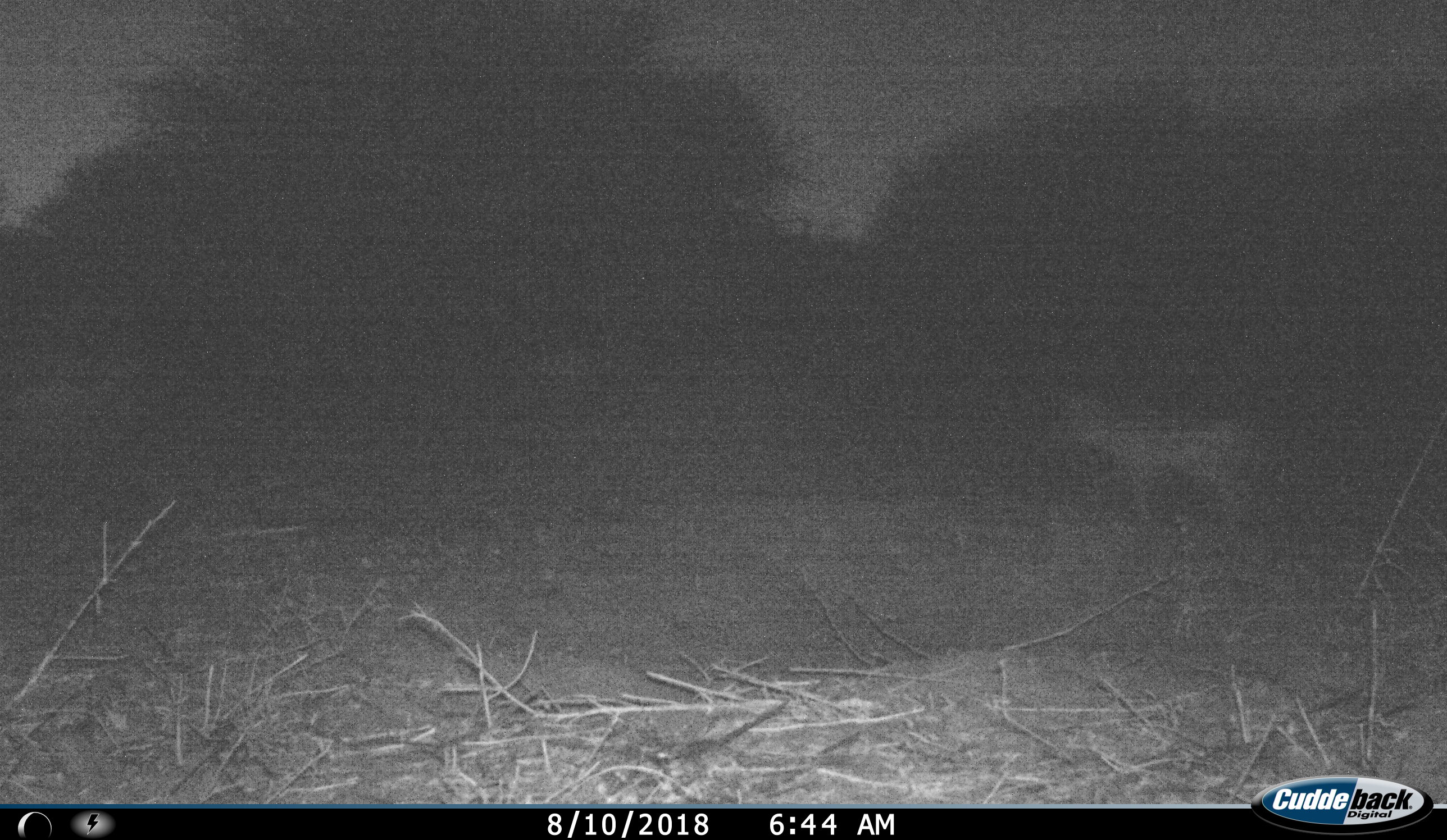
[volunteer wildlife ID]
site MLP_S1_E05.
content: unidentified animal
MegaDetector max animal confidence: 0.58